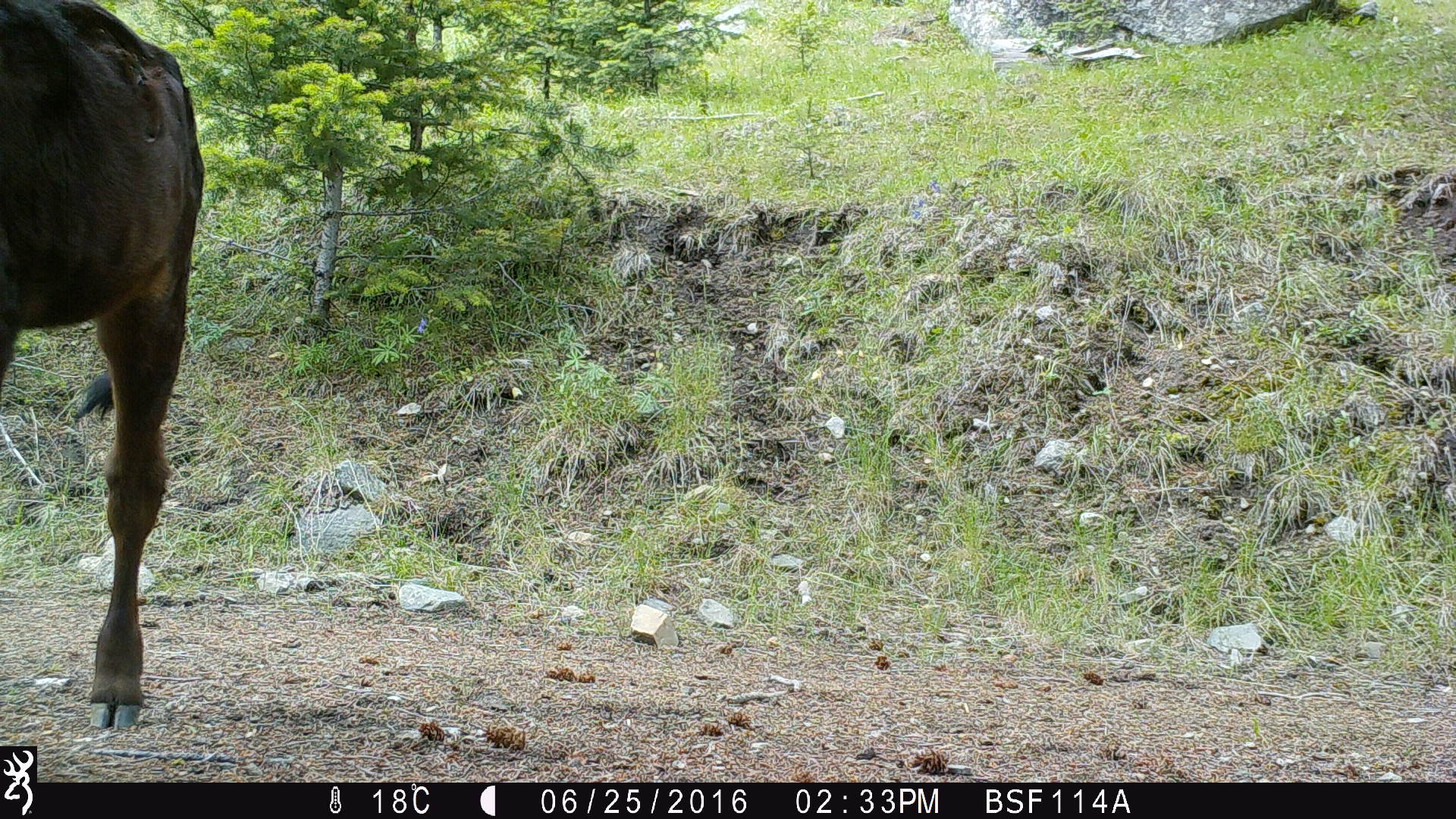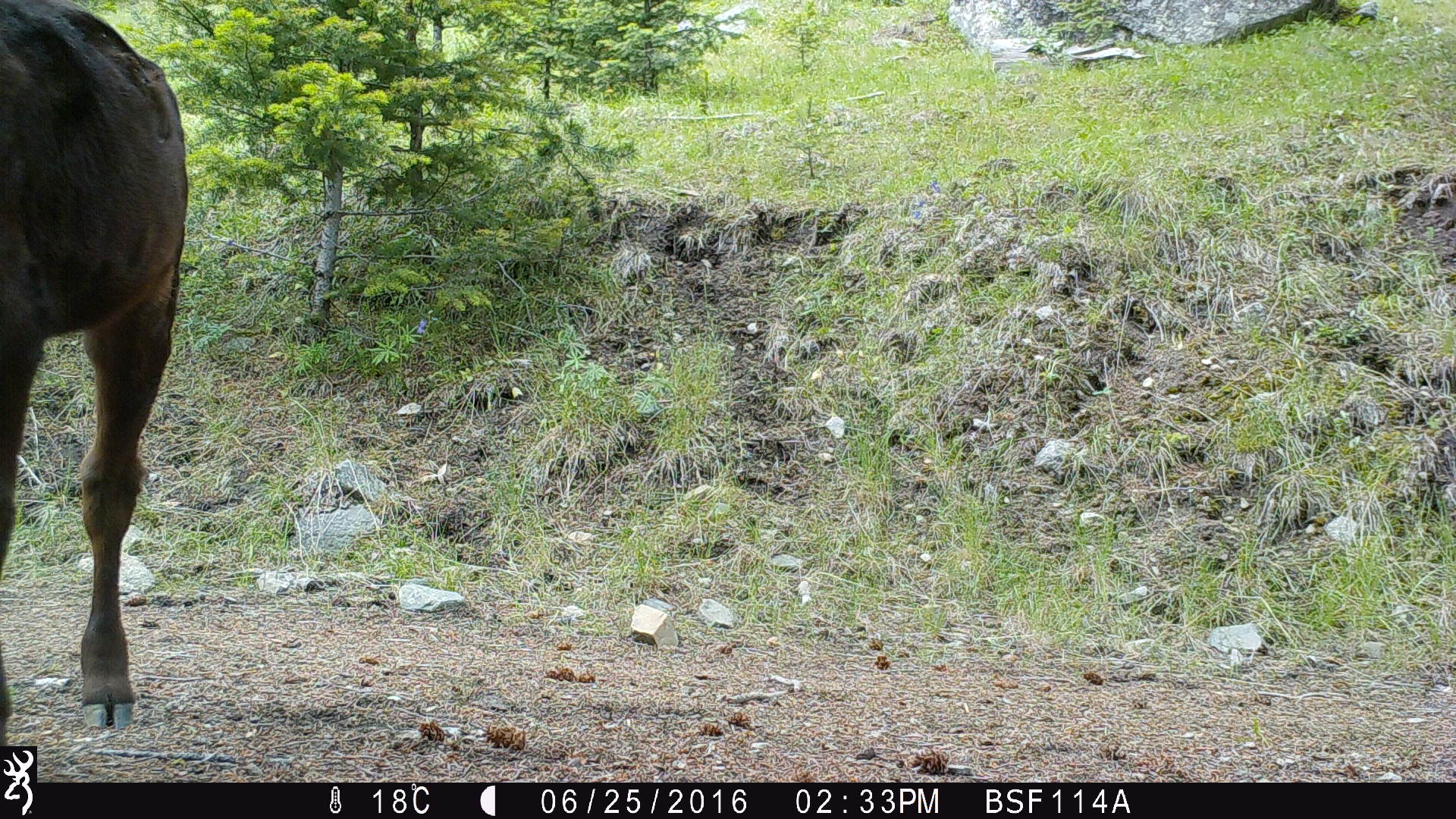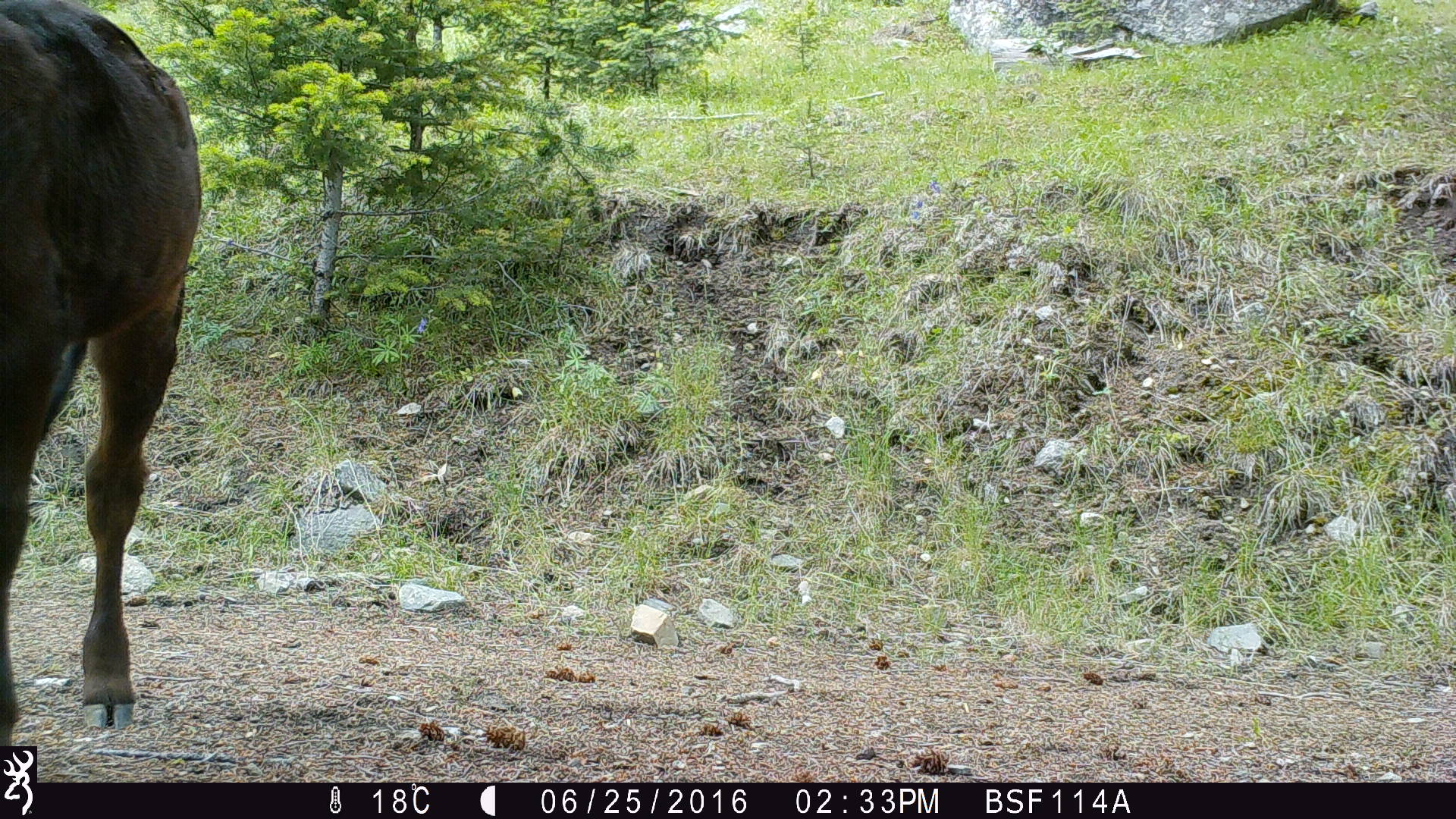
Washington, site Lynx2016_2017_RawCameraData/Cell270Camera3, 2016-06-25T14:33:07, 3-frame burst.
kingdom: Animalia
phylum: Chordata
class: Mammalia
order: Artiodactyla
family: Bovidae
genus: Bos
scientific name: Bos taurus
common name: domestic cattle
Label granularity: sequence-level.